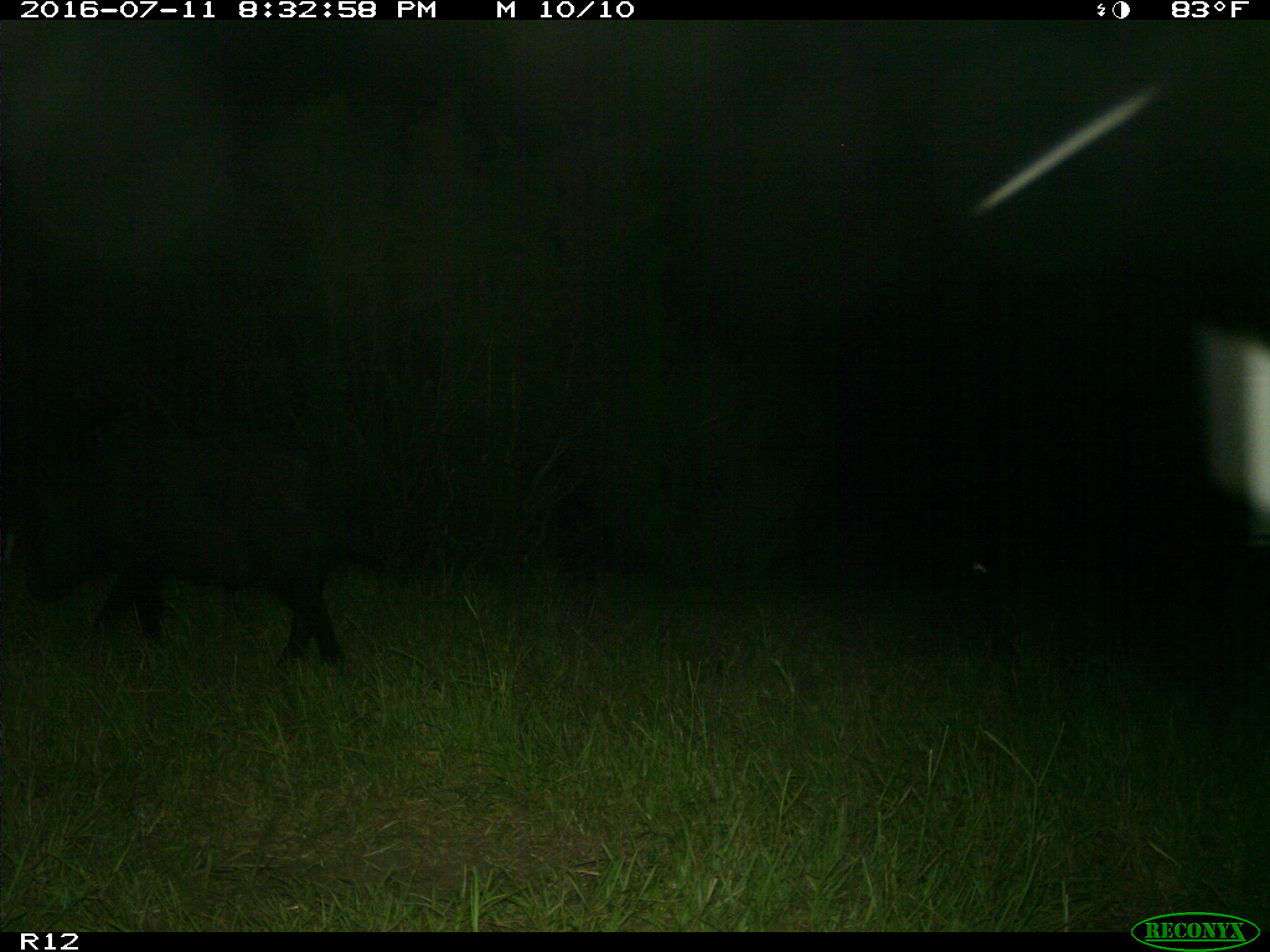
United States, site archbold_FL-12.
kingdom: Animalia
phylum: Chordata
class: Mammalia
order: Artiodactyla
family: Suidae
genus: Sus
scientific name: Sus scrofa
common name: wild boar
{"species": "Sus scrofa (wild boar)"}